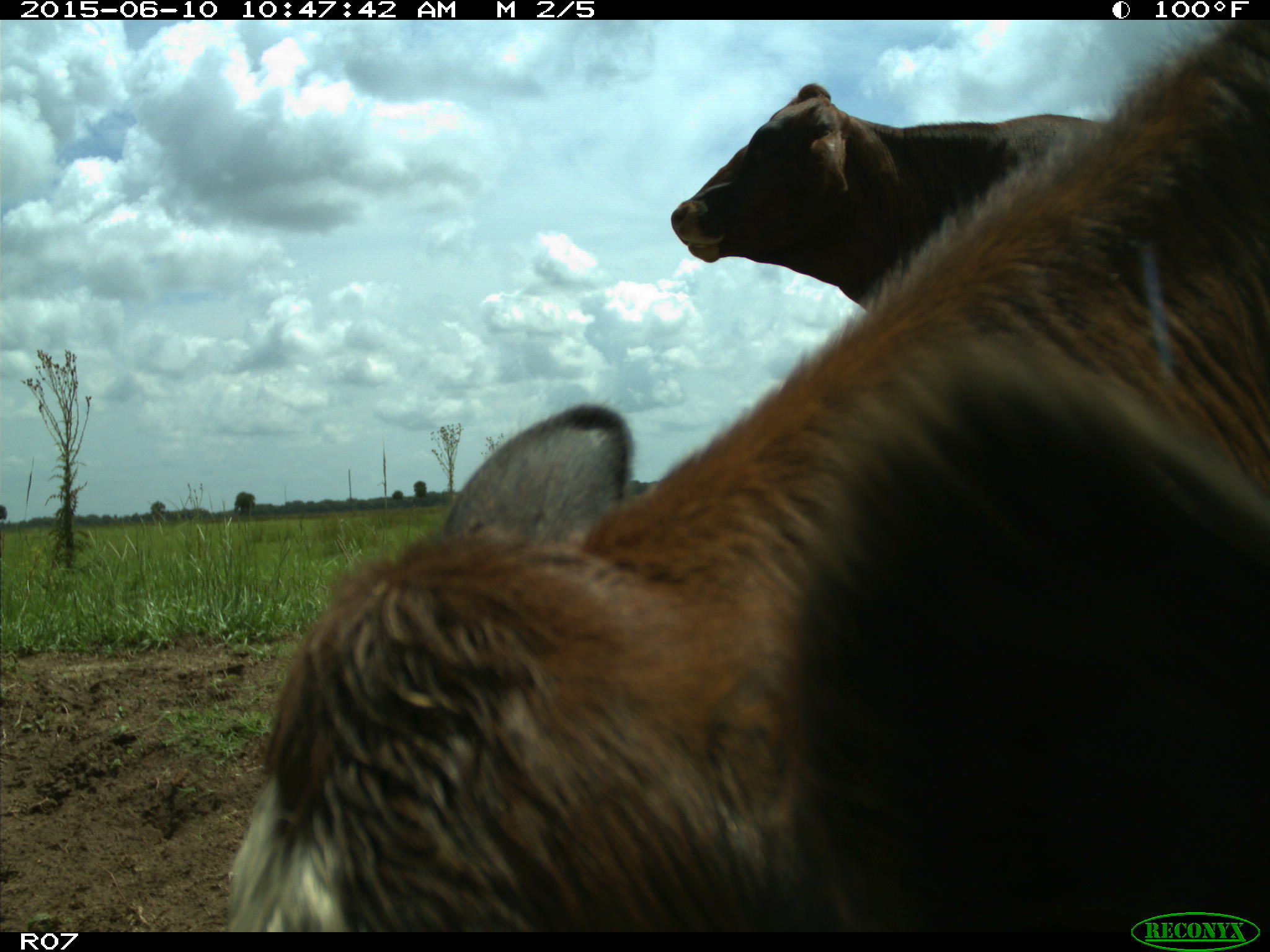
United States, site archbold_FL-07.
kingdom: Animalia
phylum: Chordata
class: Mammalia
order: Artiodactyla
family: Bovidae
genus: Bos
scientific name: Bos taurus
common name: domestic cow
Bos taurus (domestic cow).